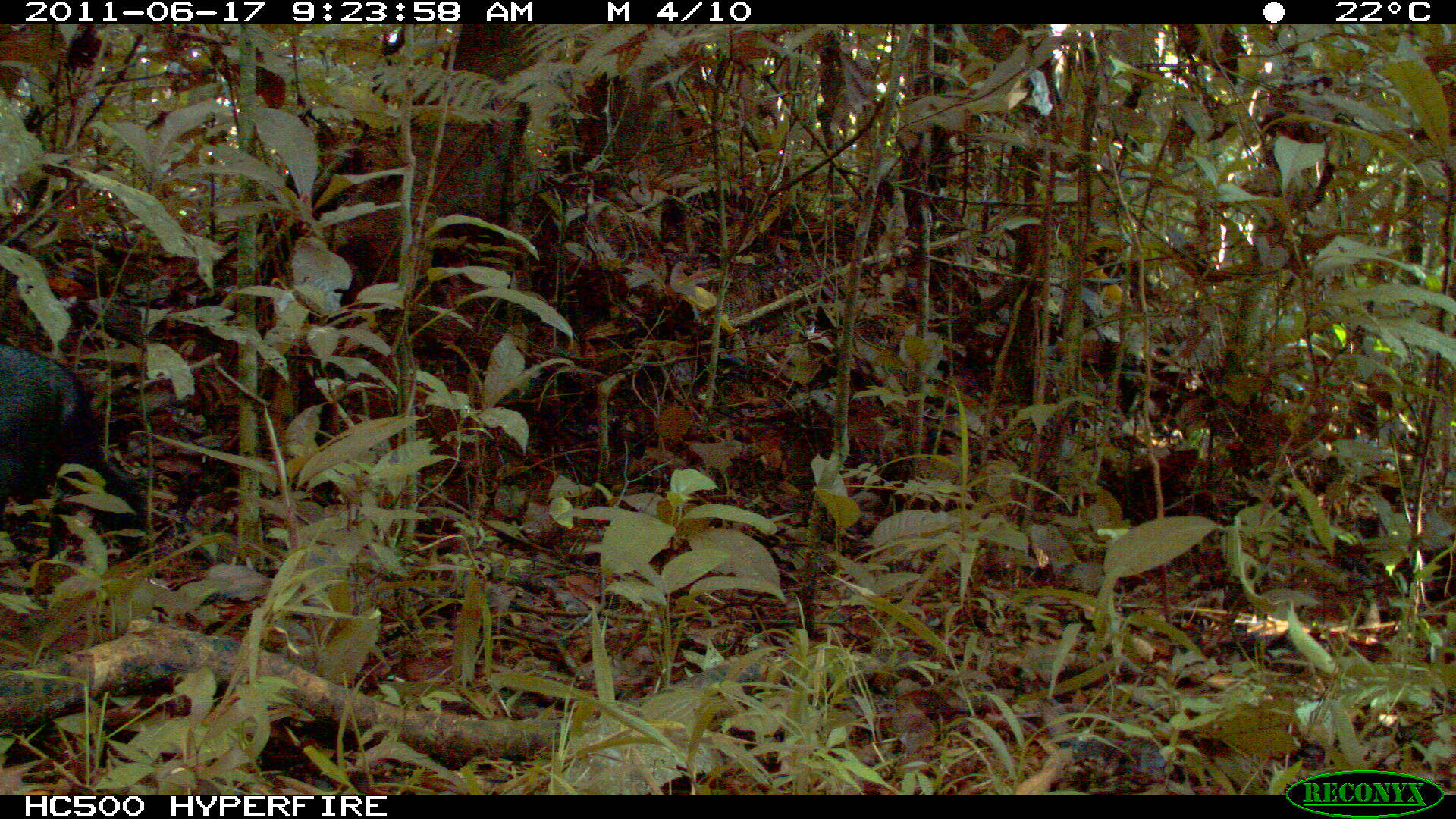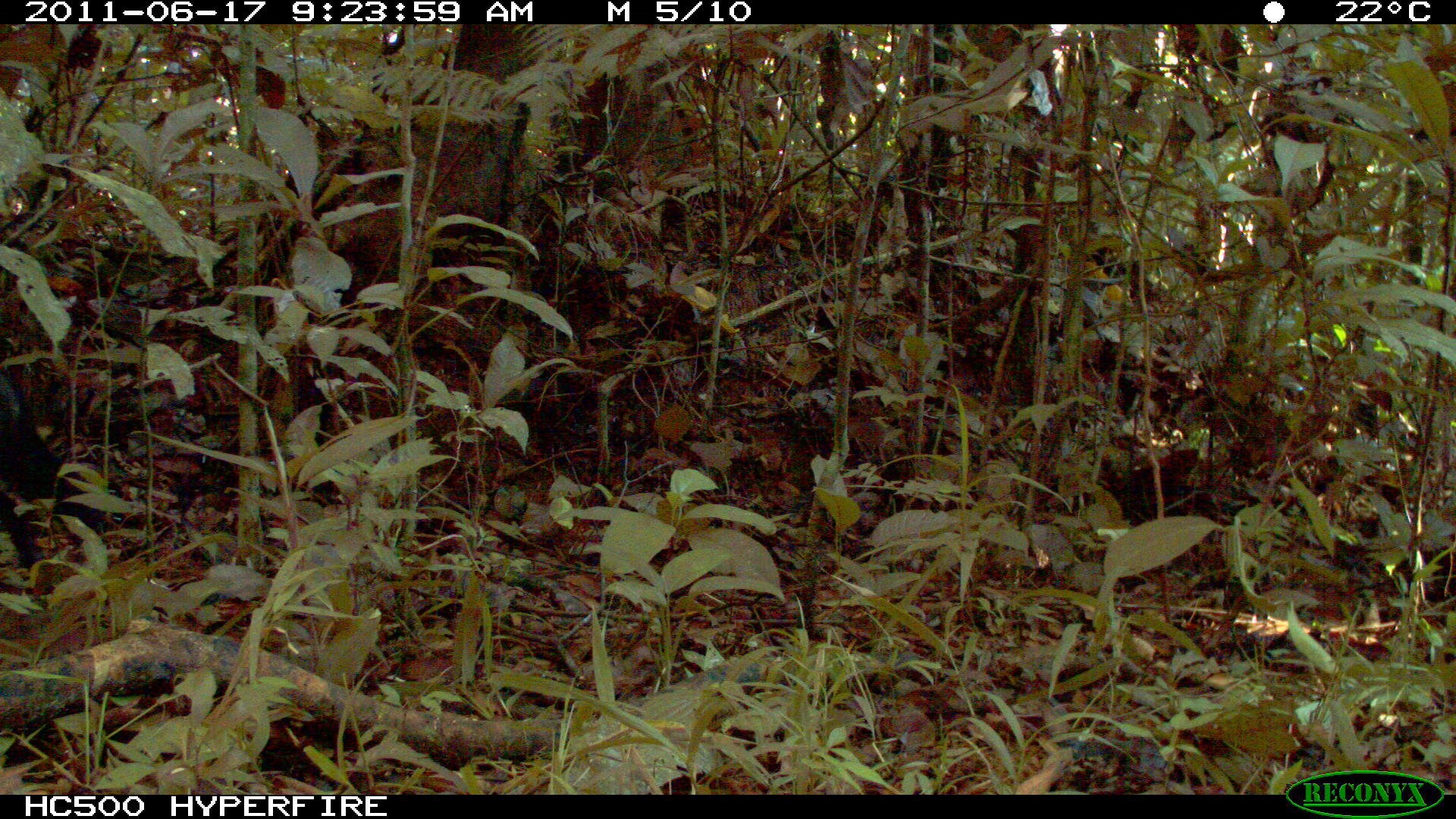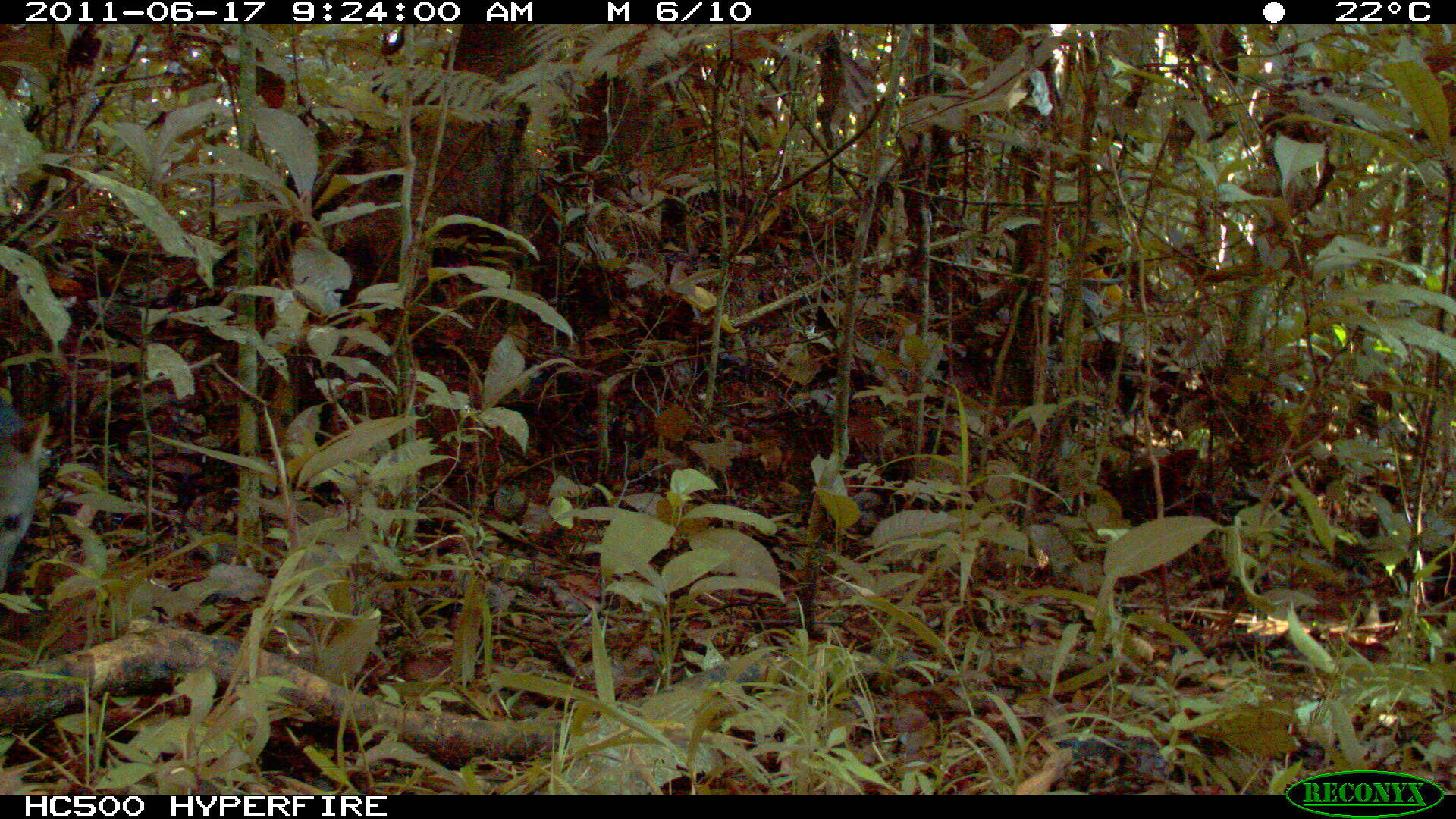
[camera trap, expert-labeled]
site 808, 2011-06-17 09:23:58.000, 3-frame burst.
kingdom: Animalia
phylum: Chordata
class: Mammalia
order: Carnivora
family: Canidae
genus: Atelocynus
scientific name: Atelocynus microtis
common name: short-eared dog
Atelocynus microtis (short-eared dog).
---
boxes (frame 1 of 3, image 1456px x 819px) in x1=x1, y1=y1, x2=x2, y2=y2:
atelocynus microtis: x1=0, y1=344, x2=144, y2=547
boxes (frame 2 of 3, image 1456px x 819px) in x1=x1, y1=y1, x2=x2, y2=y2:
atelocynus microtis: x1=0, y1=375, x2=101, y2=563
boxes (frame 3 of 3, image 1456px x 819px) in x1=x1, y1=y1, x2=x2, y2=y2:
atelocynus microtis: x1=0, y1=397, x2=50, y2=600